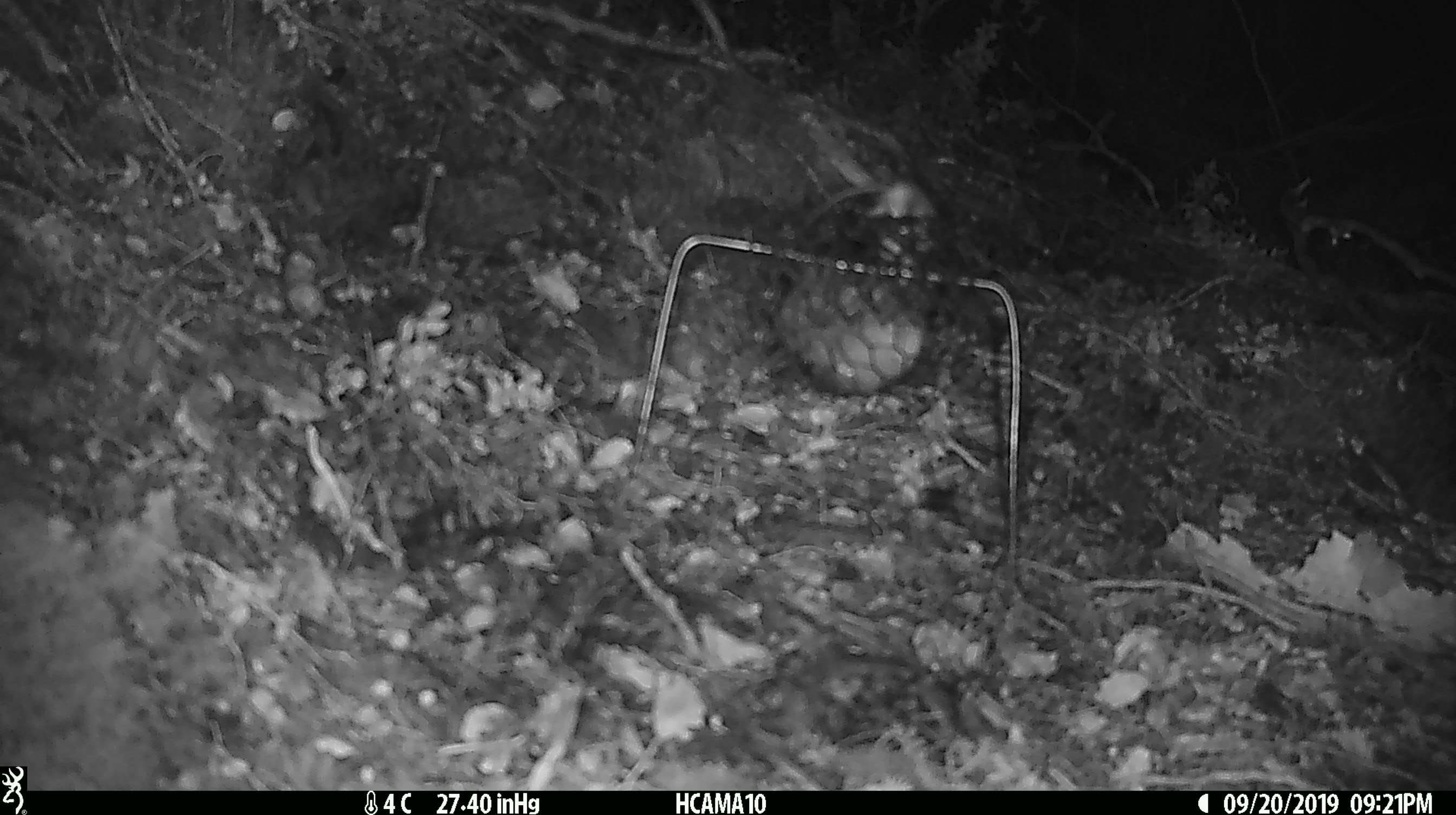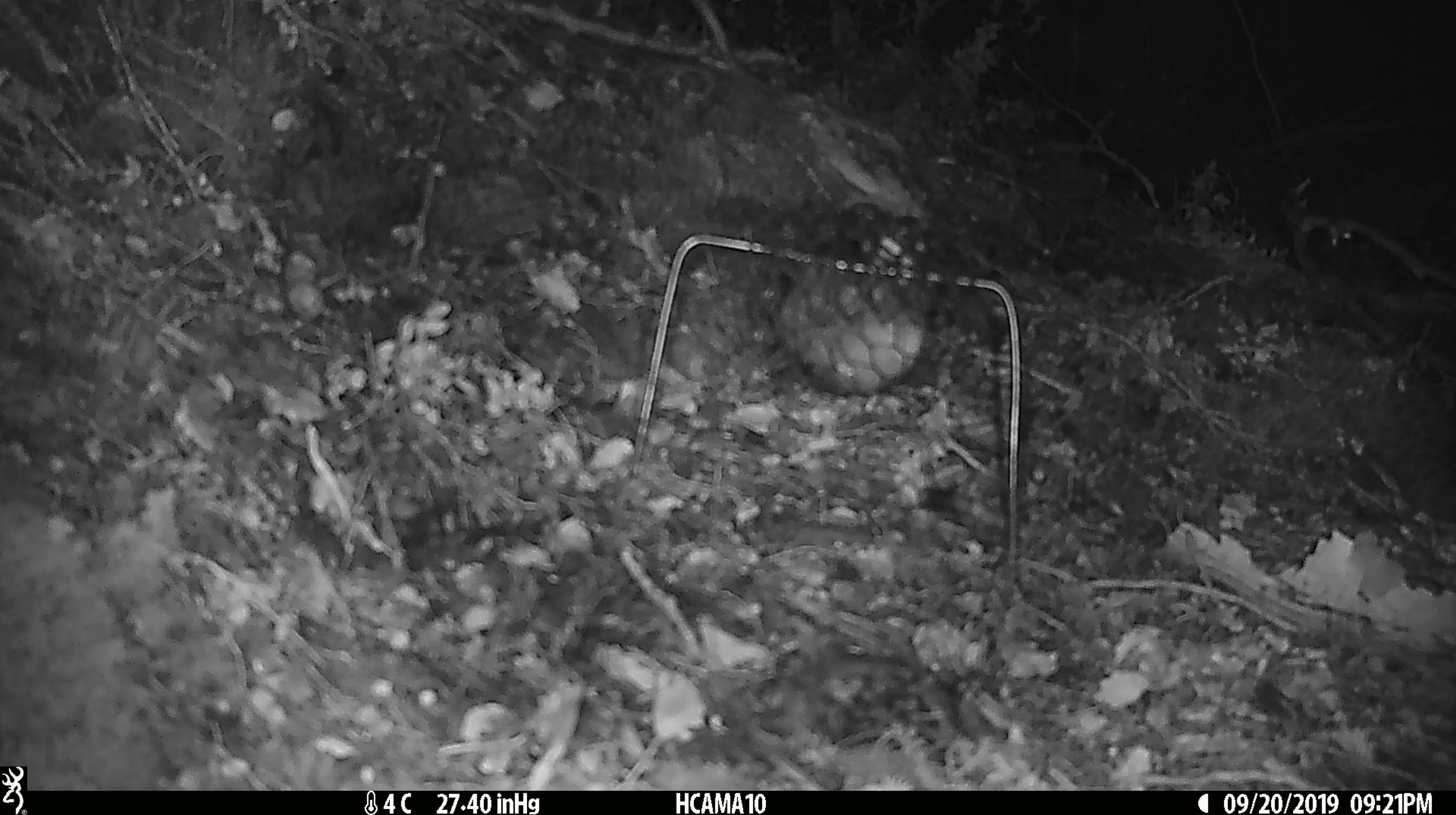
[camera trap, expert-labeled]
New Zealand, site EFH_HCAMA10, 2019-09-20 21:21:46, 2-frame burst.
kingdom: Animalia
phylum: Chordata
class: Mammalia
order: Rodentia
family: Muridae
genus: Mus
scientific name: Mus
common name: mouse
Mouse (Mus).